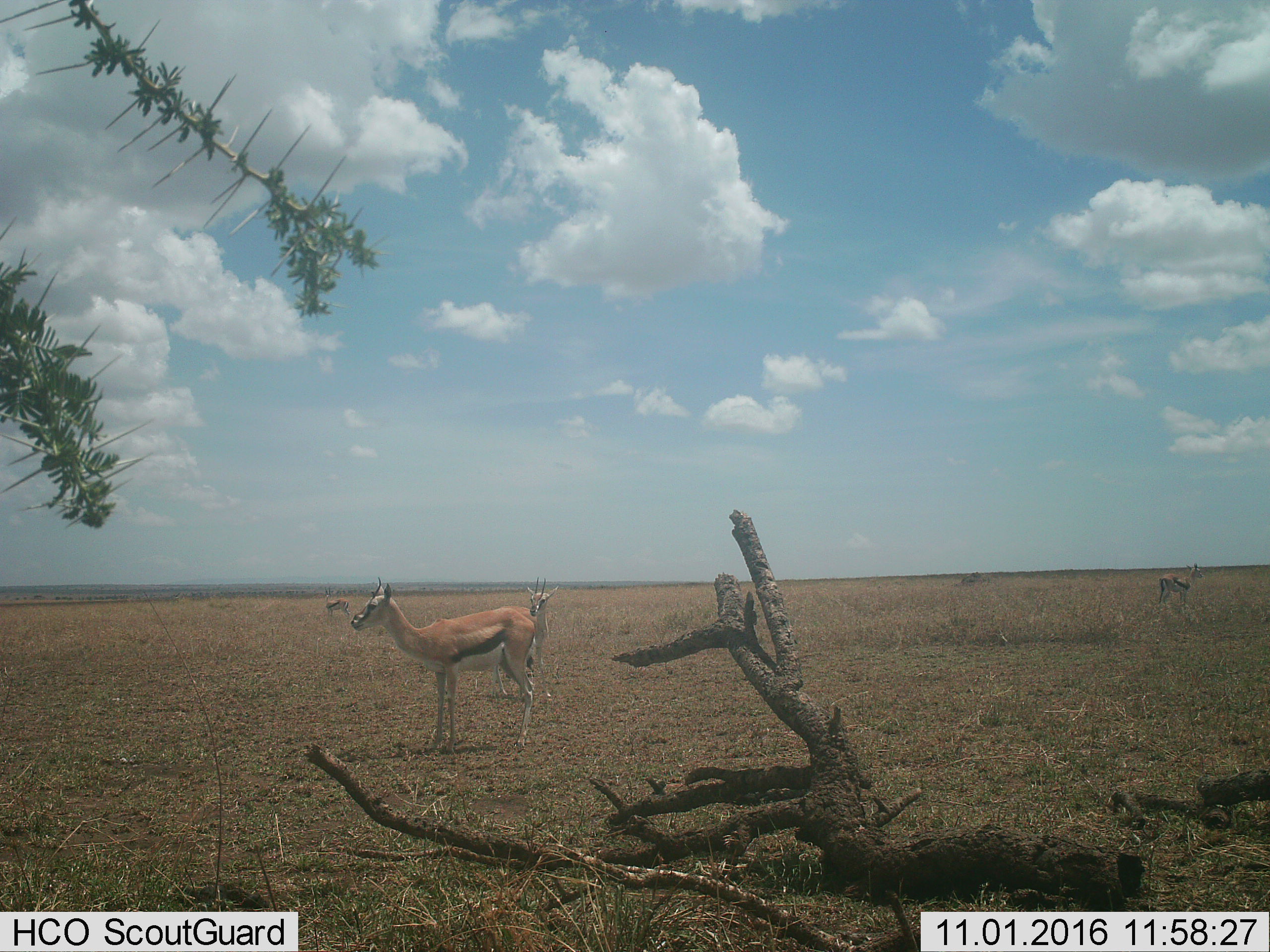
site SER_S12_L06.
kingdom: Animalia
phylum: Chordata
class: Mammalia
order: Artiodactyla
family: Bovidae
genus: Eudorcas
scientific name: Eudorcas thomsonii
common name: thomson's gazelle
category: gazellethomsons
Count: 4.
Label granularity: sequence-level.